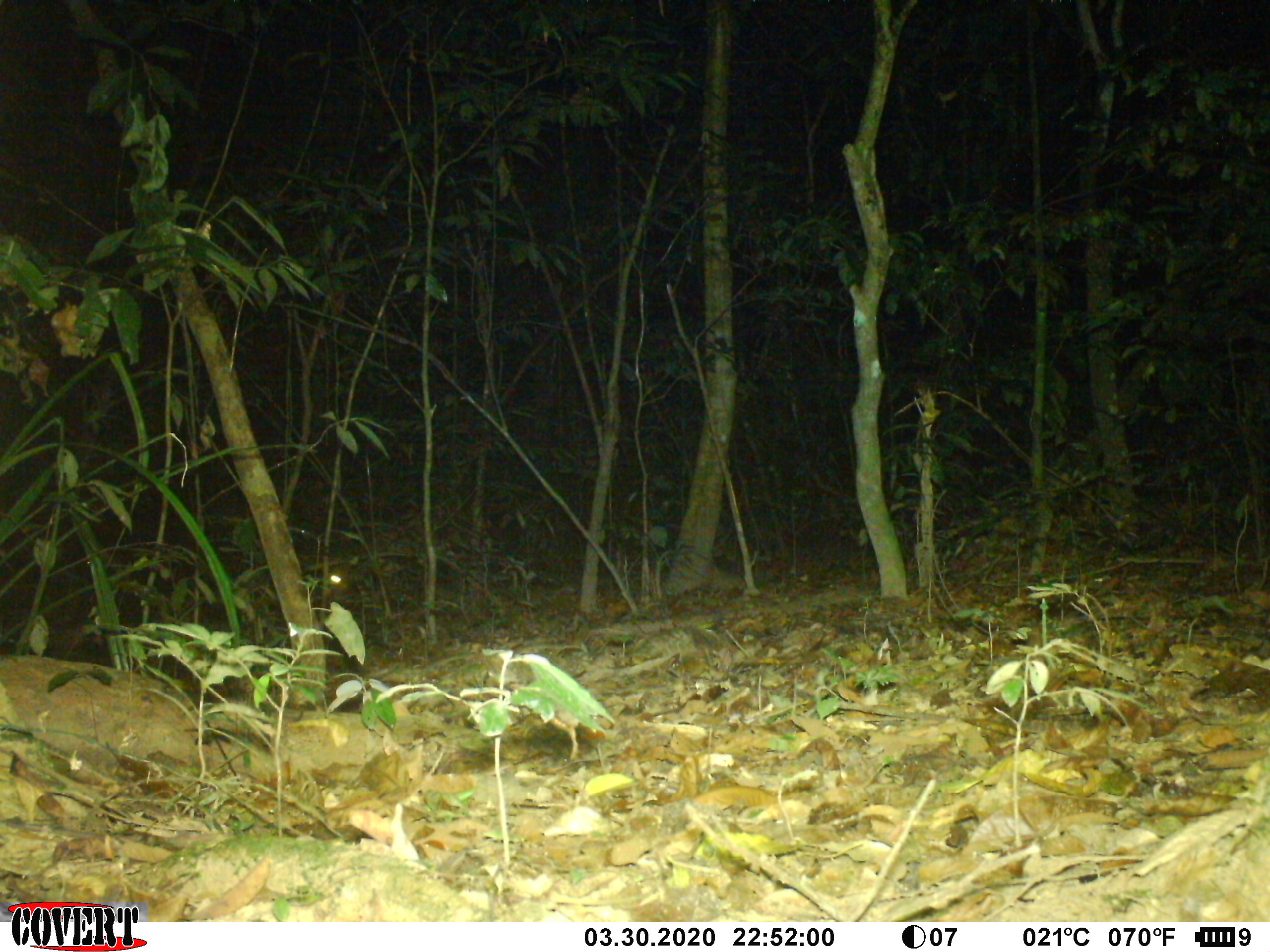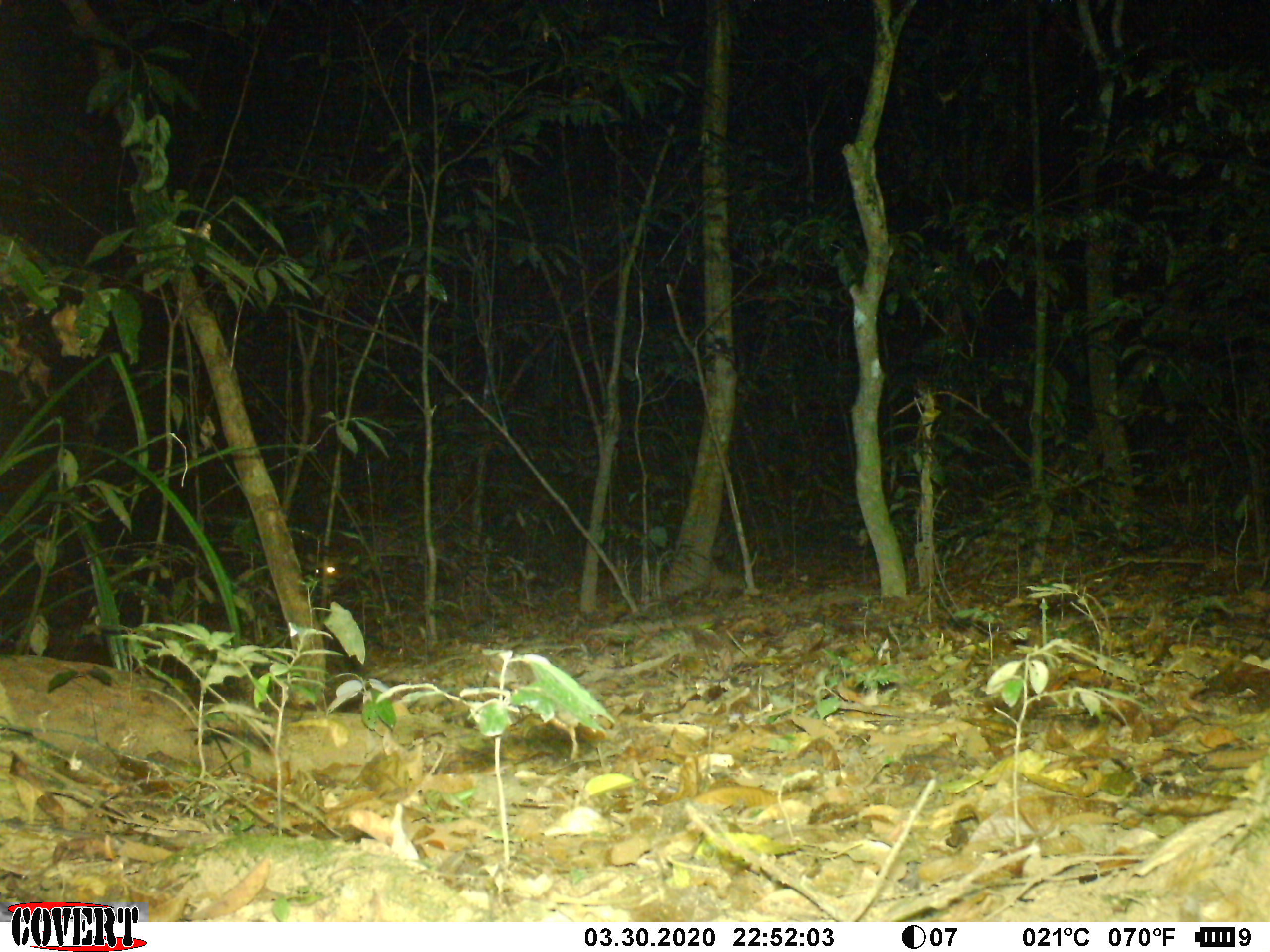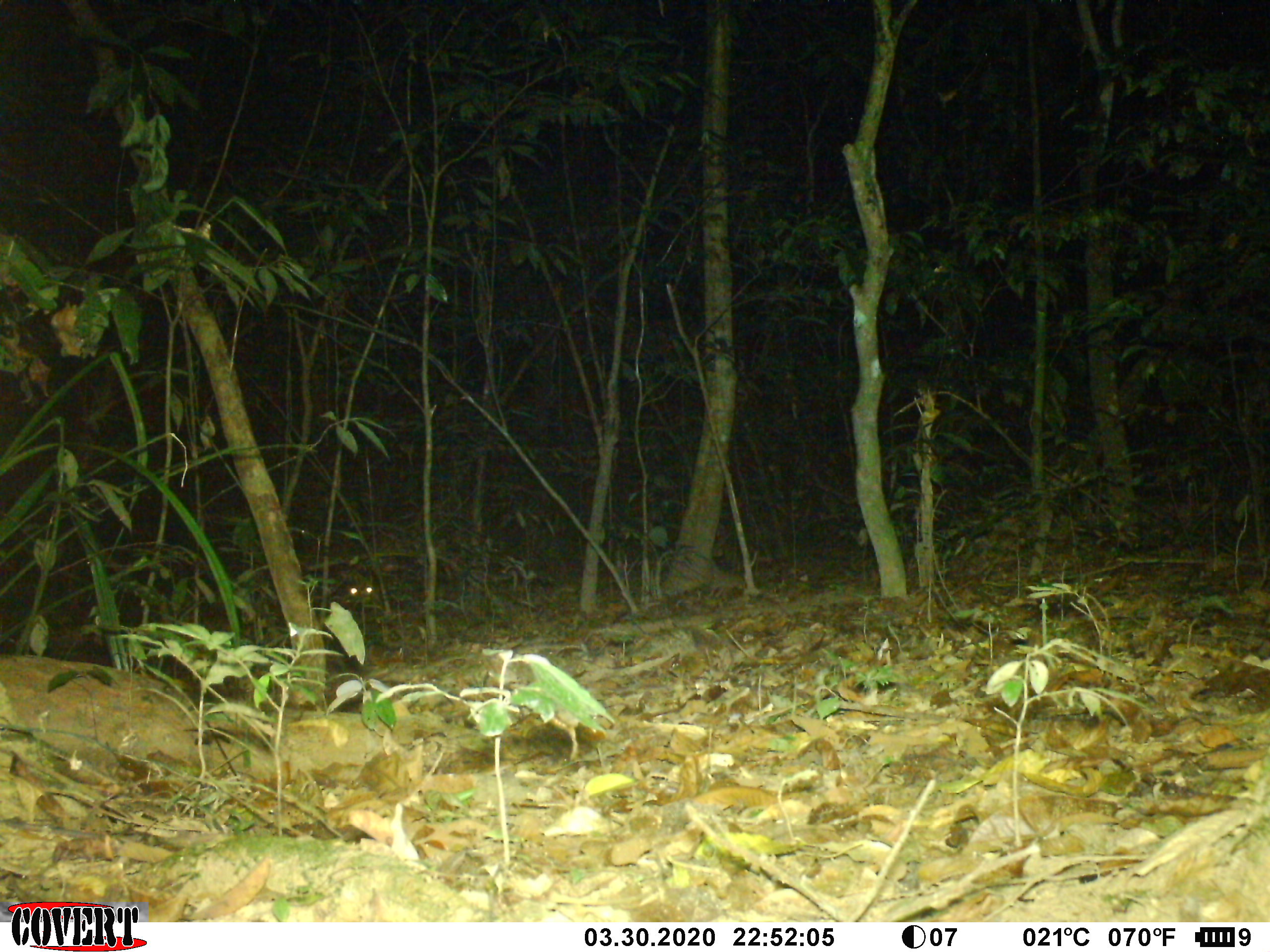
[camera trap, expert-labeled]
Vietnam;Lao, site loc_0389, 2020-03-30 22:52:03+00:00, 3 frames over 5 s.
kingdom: Animalia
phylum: Chordata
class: Mammalia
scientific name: Laurasiatheria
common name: ungulate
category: unidentified ungulates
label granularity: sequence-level